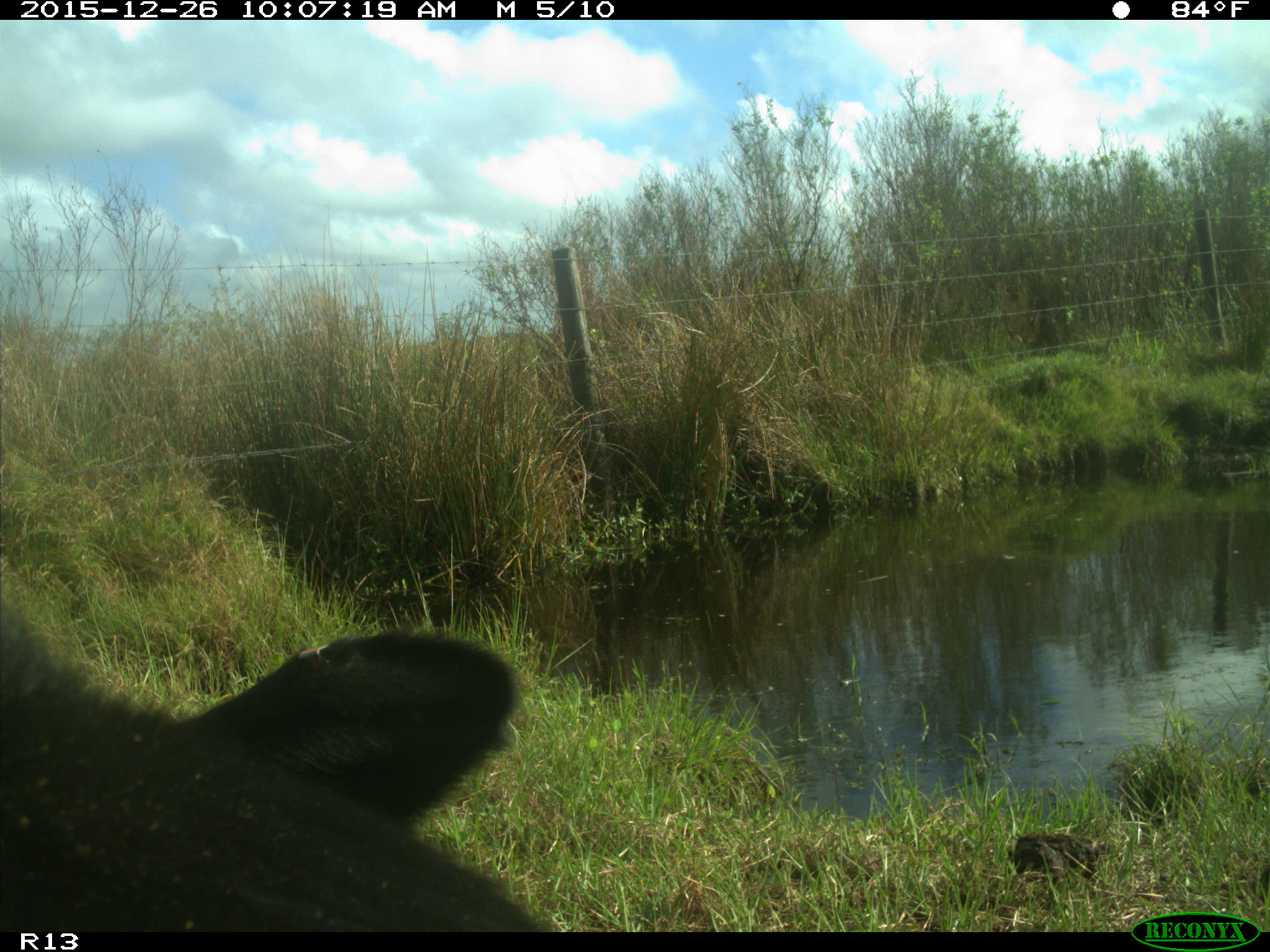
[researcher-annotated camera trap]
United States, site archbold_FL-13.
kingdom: Animalia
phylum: Chordata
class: Mammalia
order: Artiodactyla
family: Bovidae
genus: Bos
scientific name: Bos taurus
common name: domestic cow